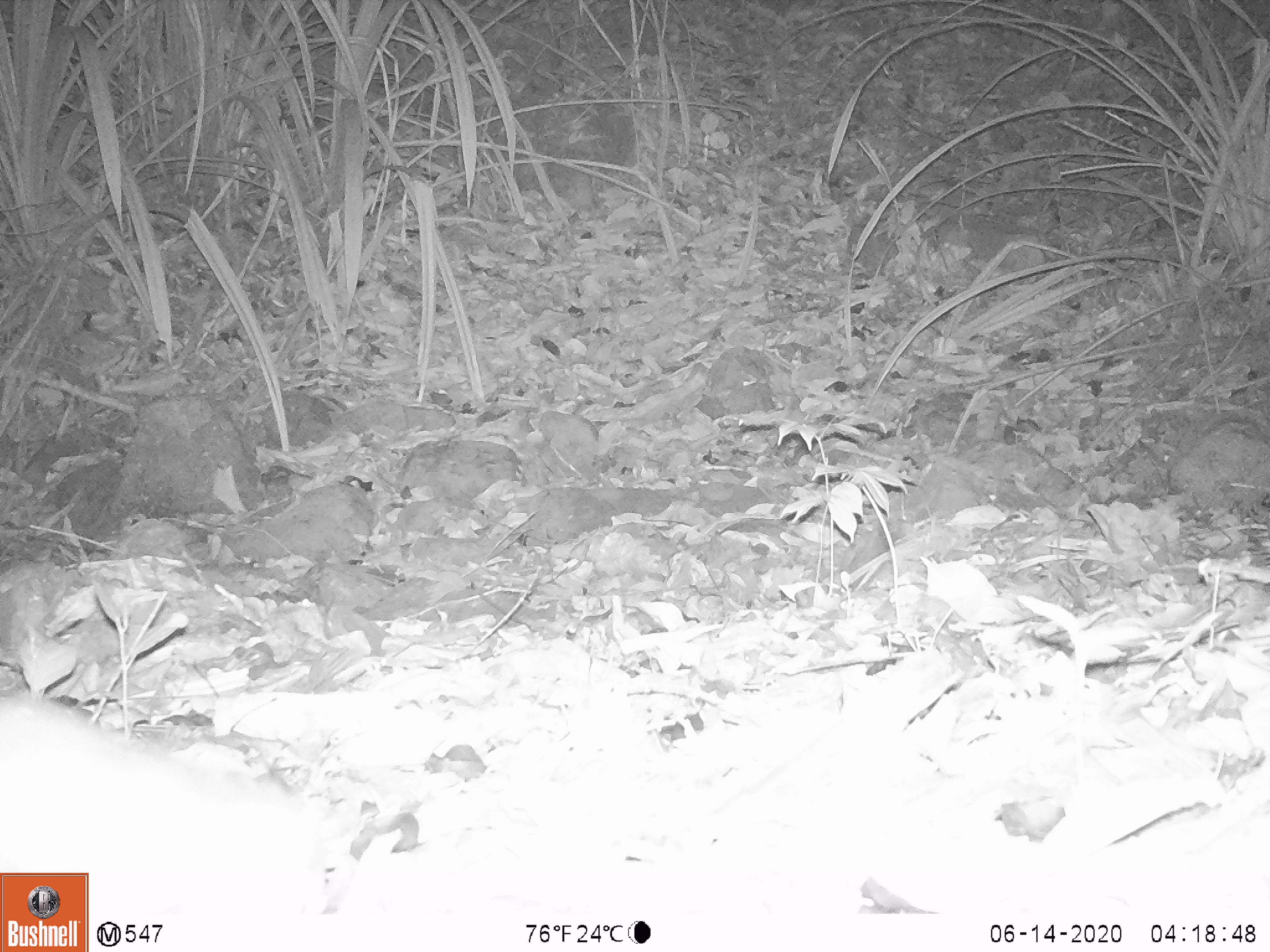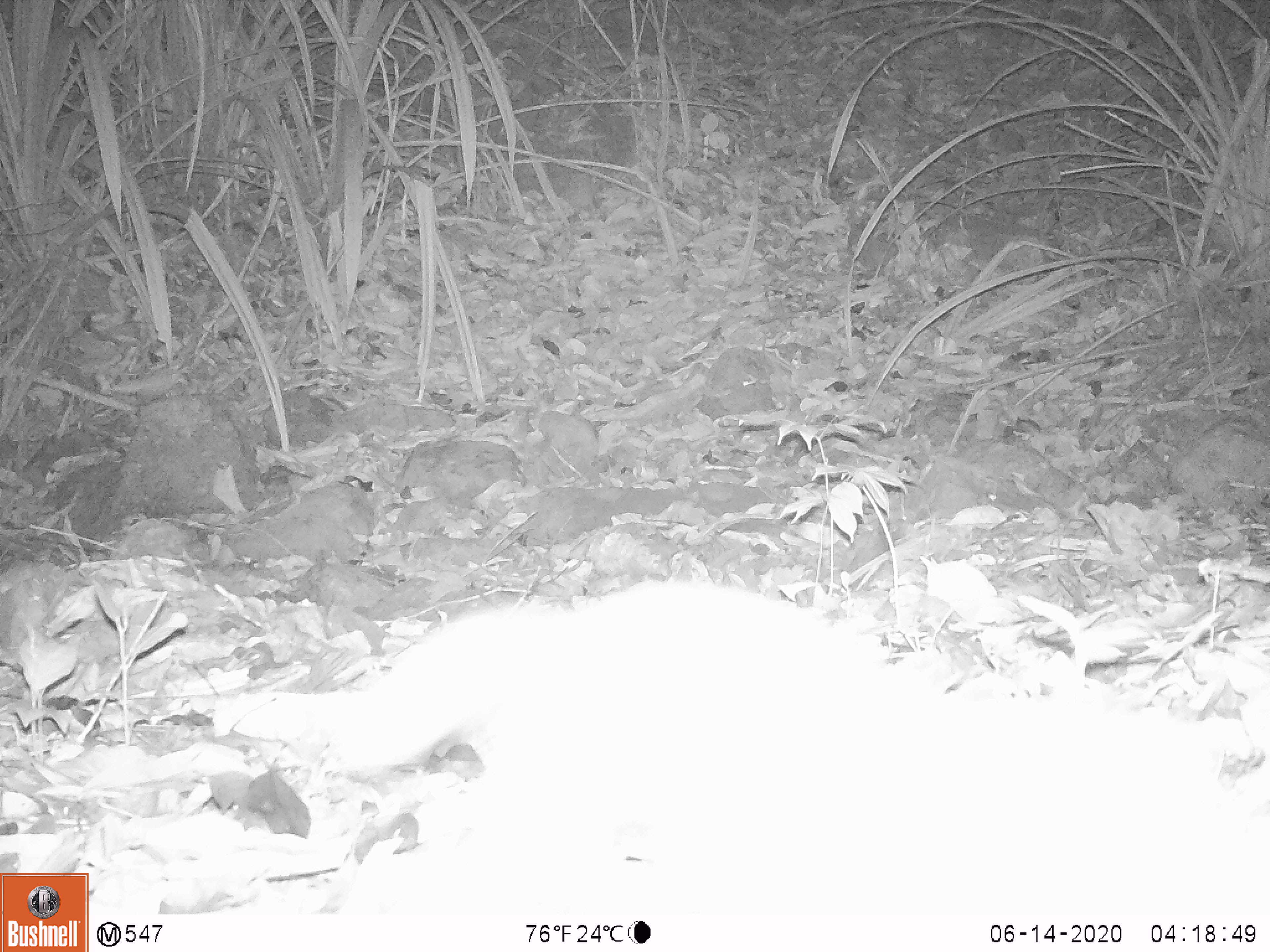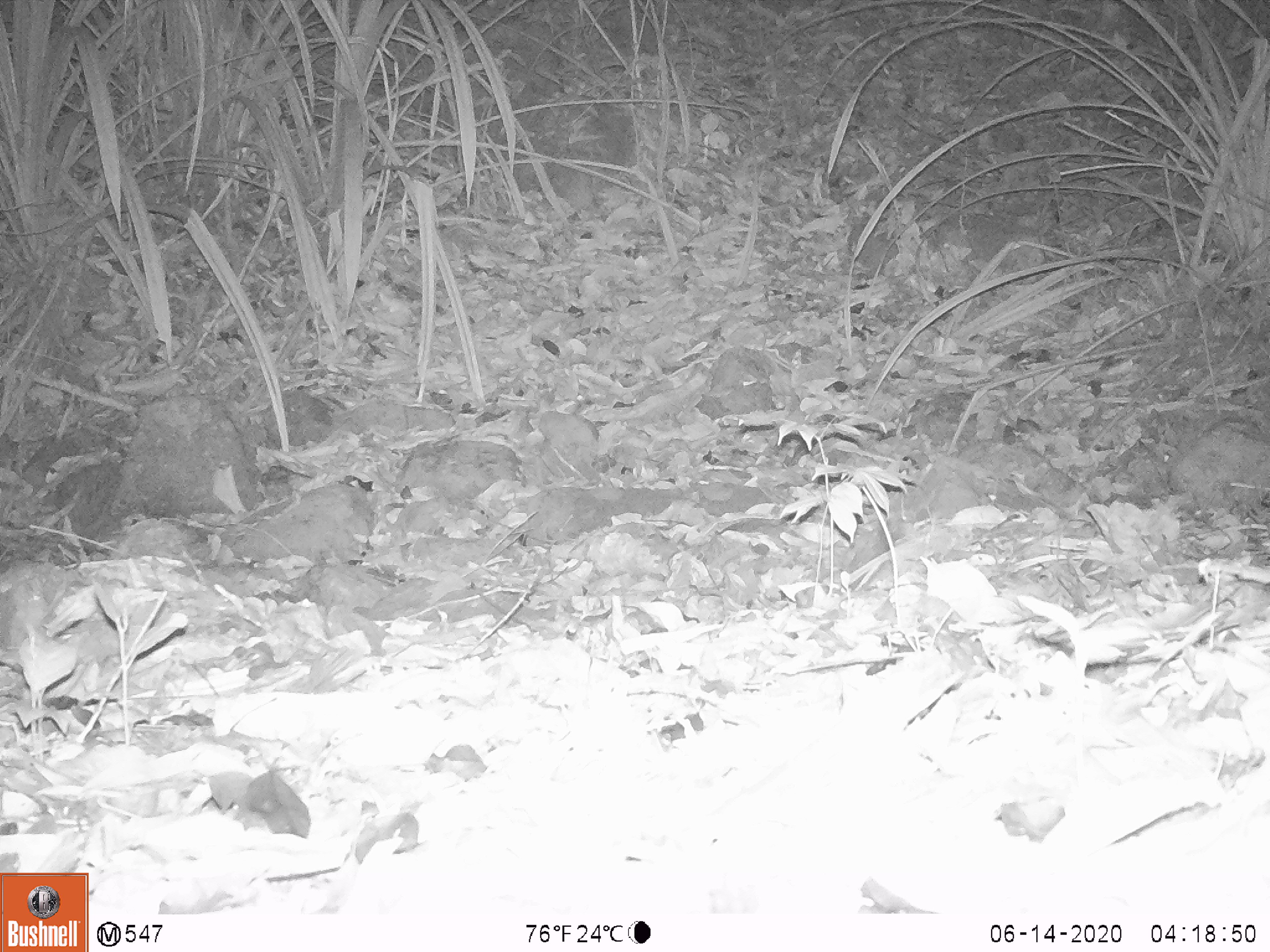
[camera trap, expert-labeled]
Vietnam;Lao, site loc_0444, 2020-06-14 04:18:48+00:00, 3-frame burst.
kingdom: Animalia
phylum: Chordata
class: Mammalia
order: Carnivora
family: Mustelidae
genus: Melogale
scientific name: Melogale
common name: ferret badger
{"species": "ferret badger (Melogale)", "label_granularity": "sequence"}